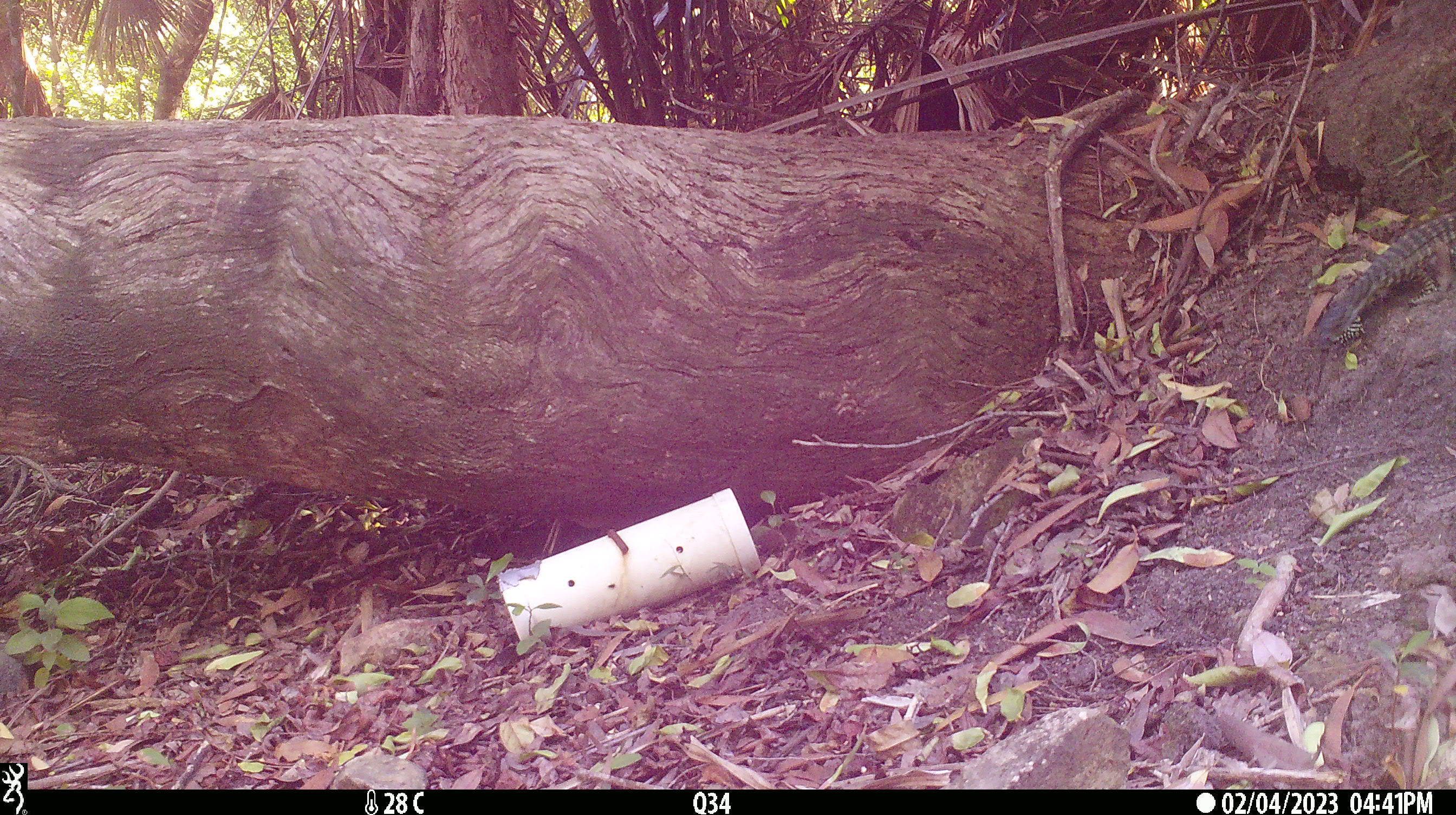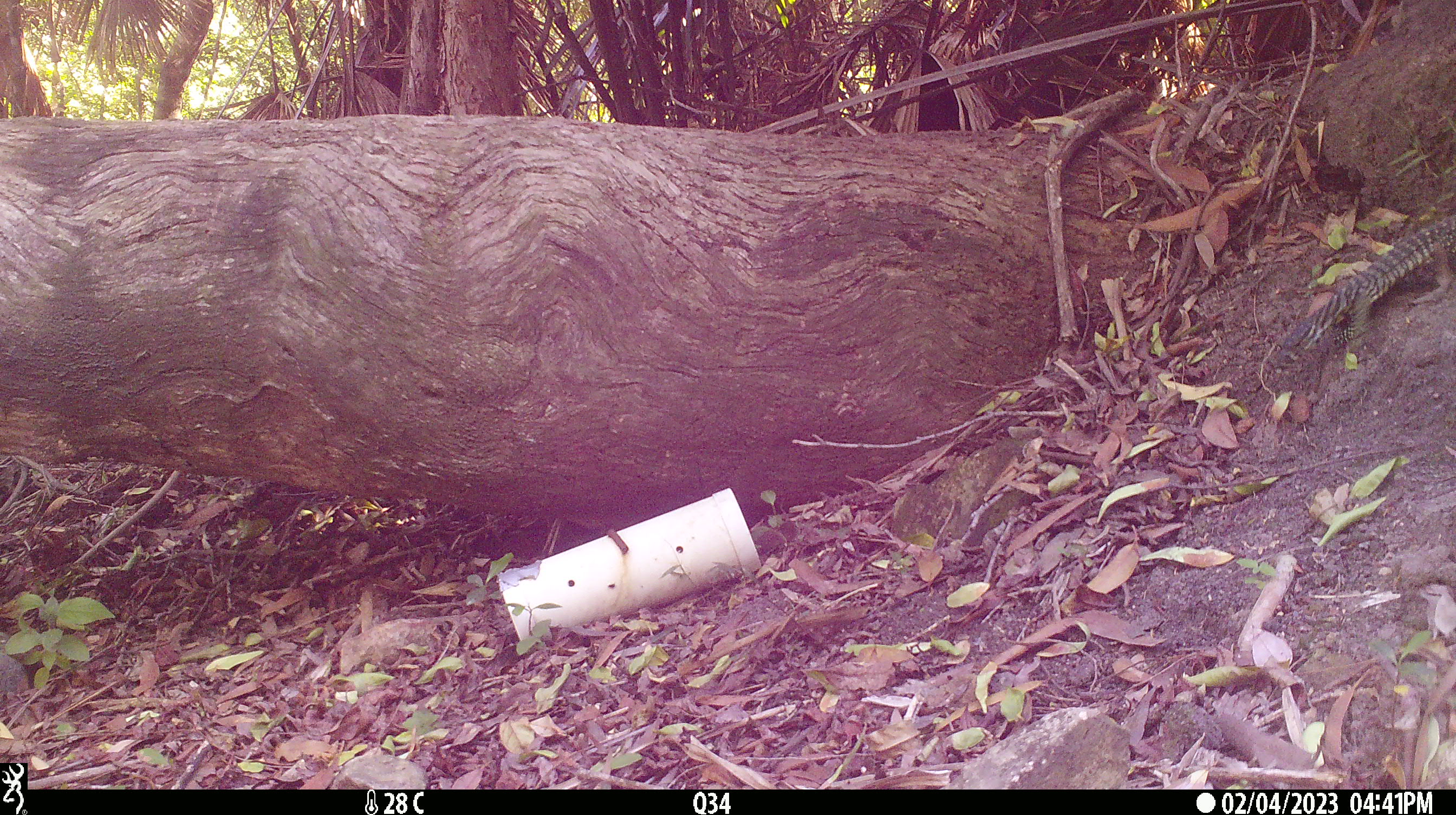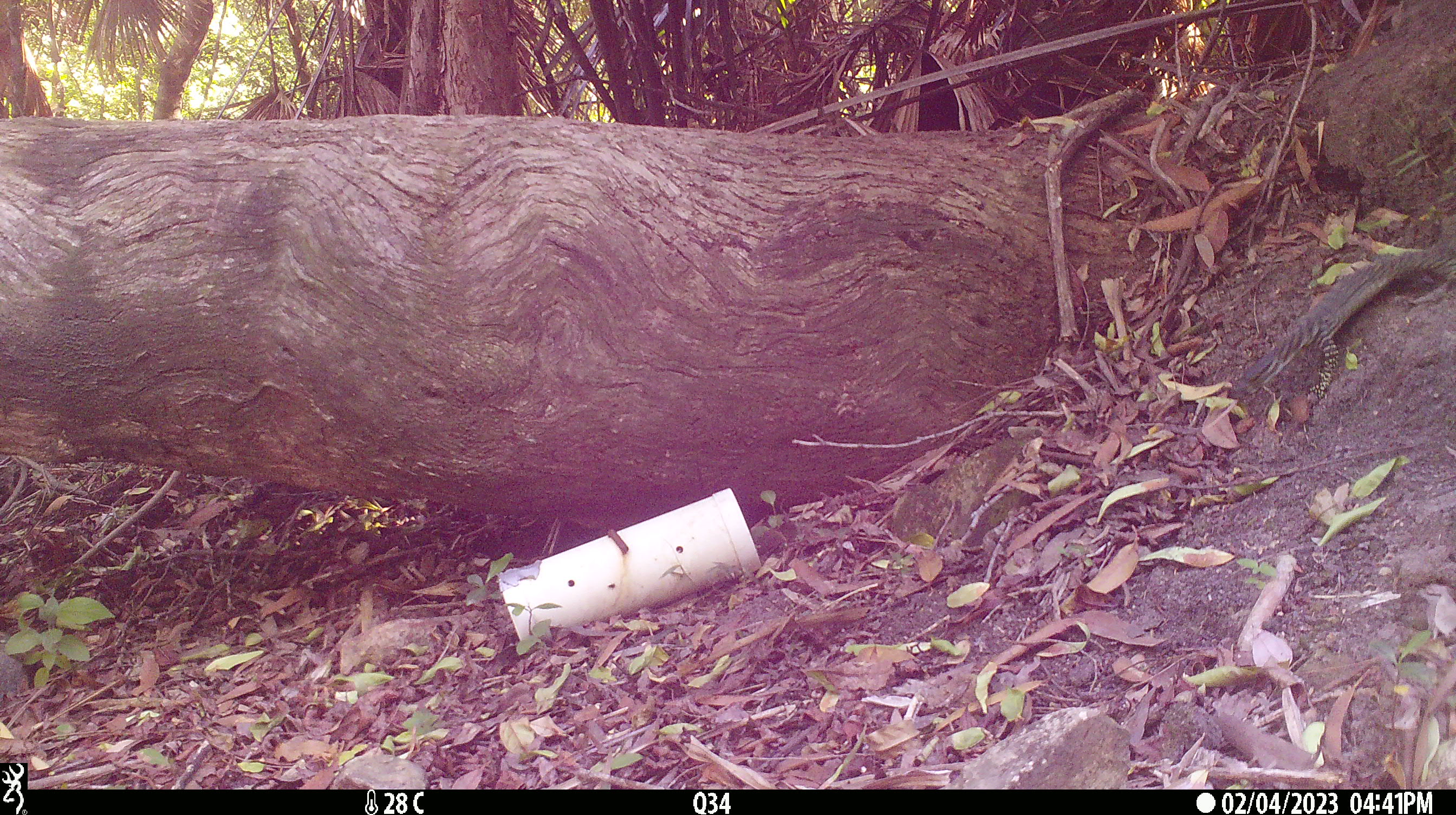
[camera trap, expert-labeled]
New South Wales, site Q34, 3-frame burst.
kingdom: Animalia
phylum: Chordata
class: Reptilia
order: Squamata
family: Varanidae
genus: Varanus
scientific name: Varanus varius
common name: lace monitor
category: goanna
Goanna (lace monitor) (Varanus varius).